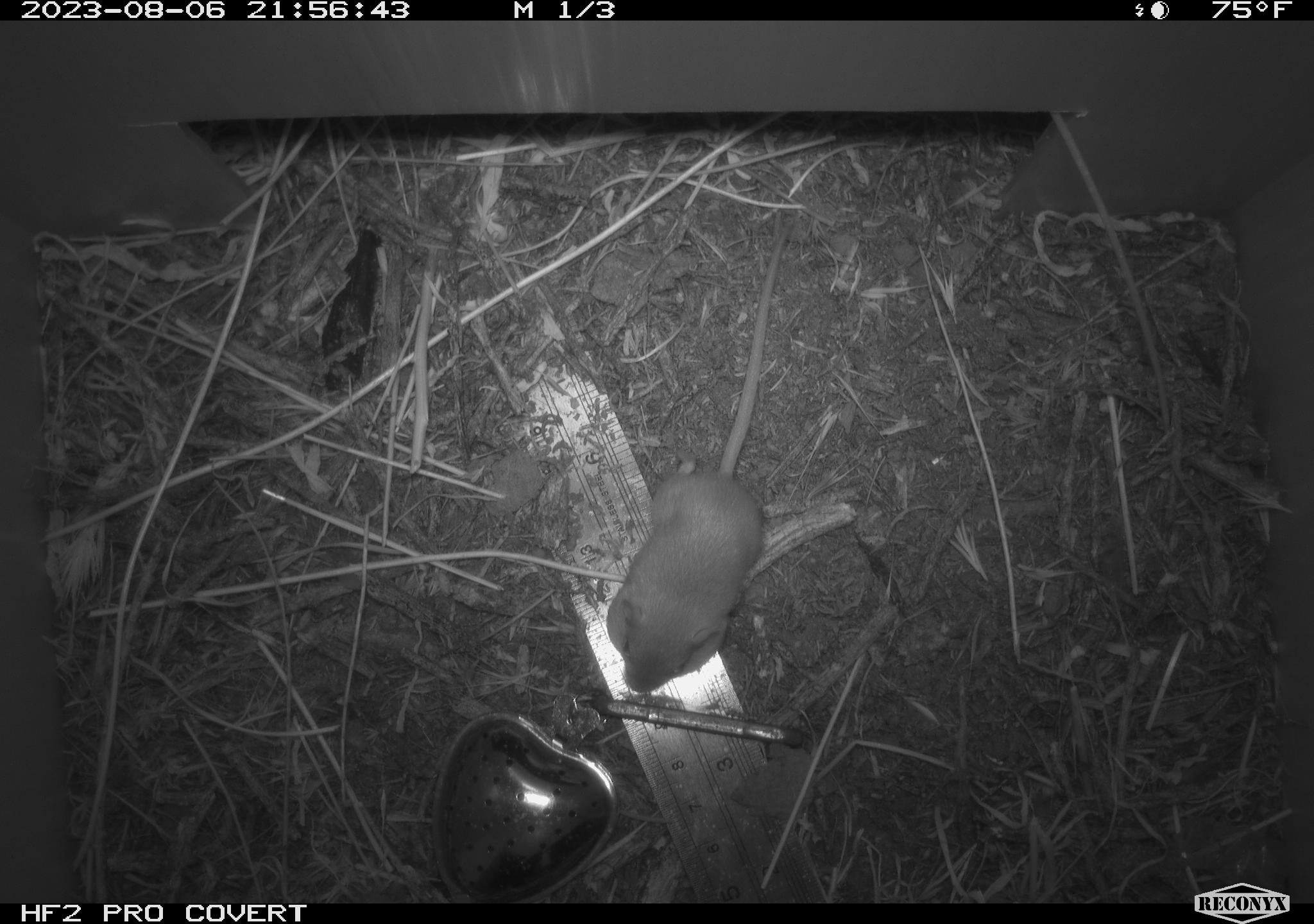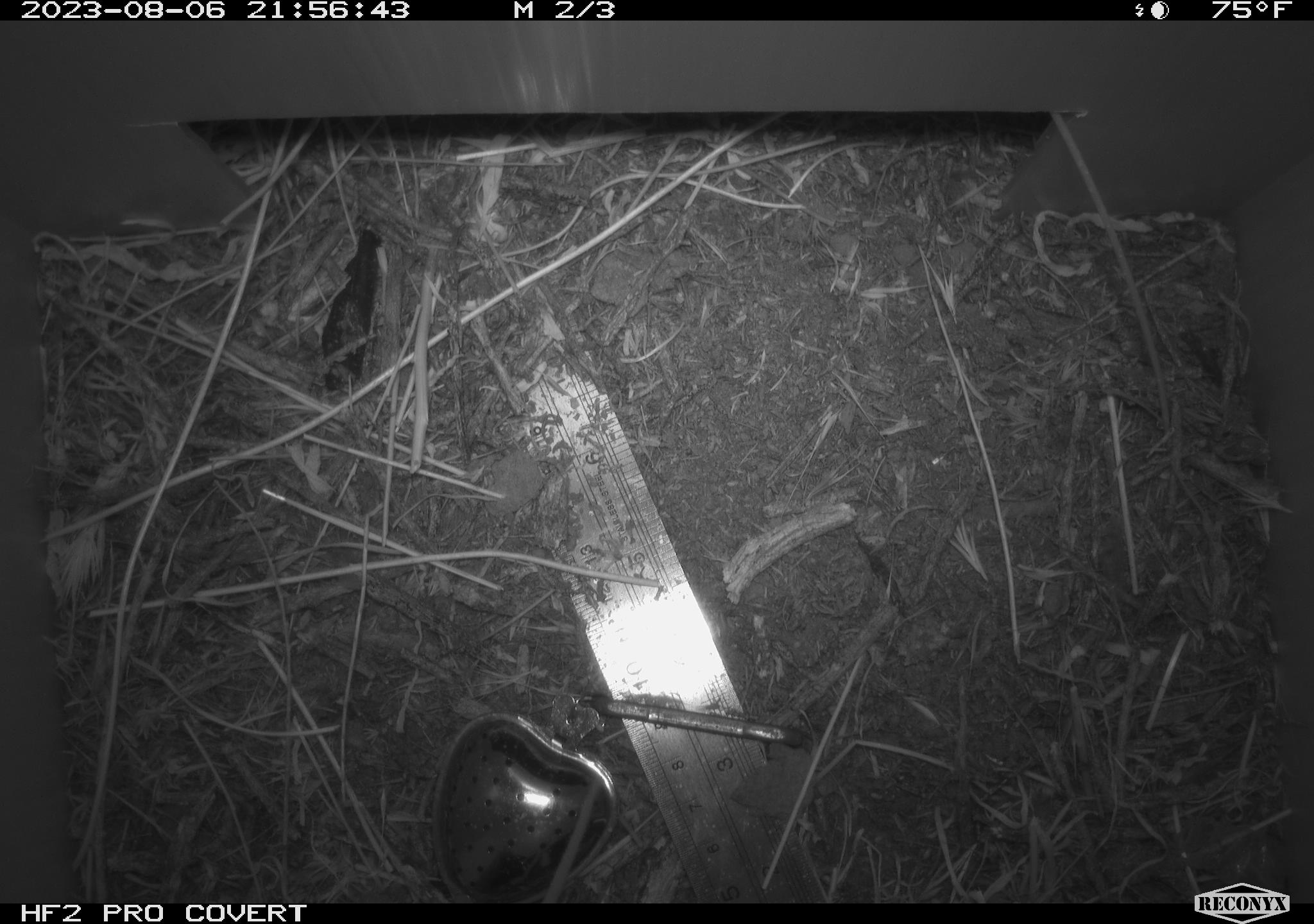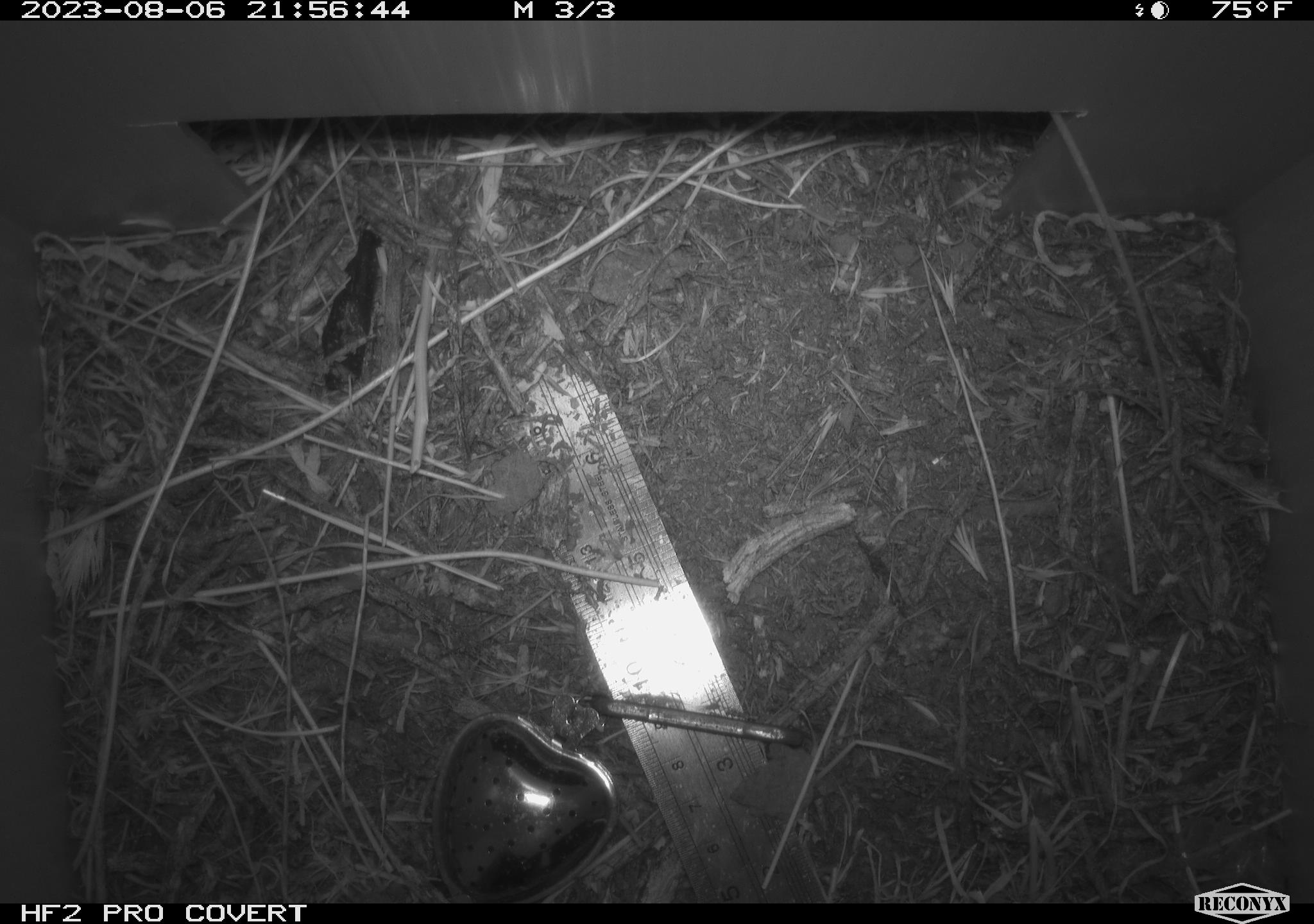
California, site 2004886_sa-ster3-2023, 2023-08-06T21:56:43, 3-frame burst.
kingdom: Animalia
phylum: Chordata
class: Mammalia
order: Rodentia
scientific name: Rodentia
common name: mouse species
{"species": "mouse species (Rodentia)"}